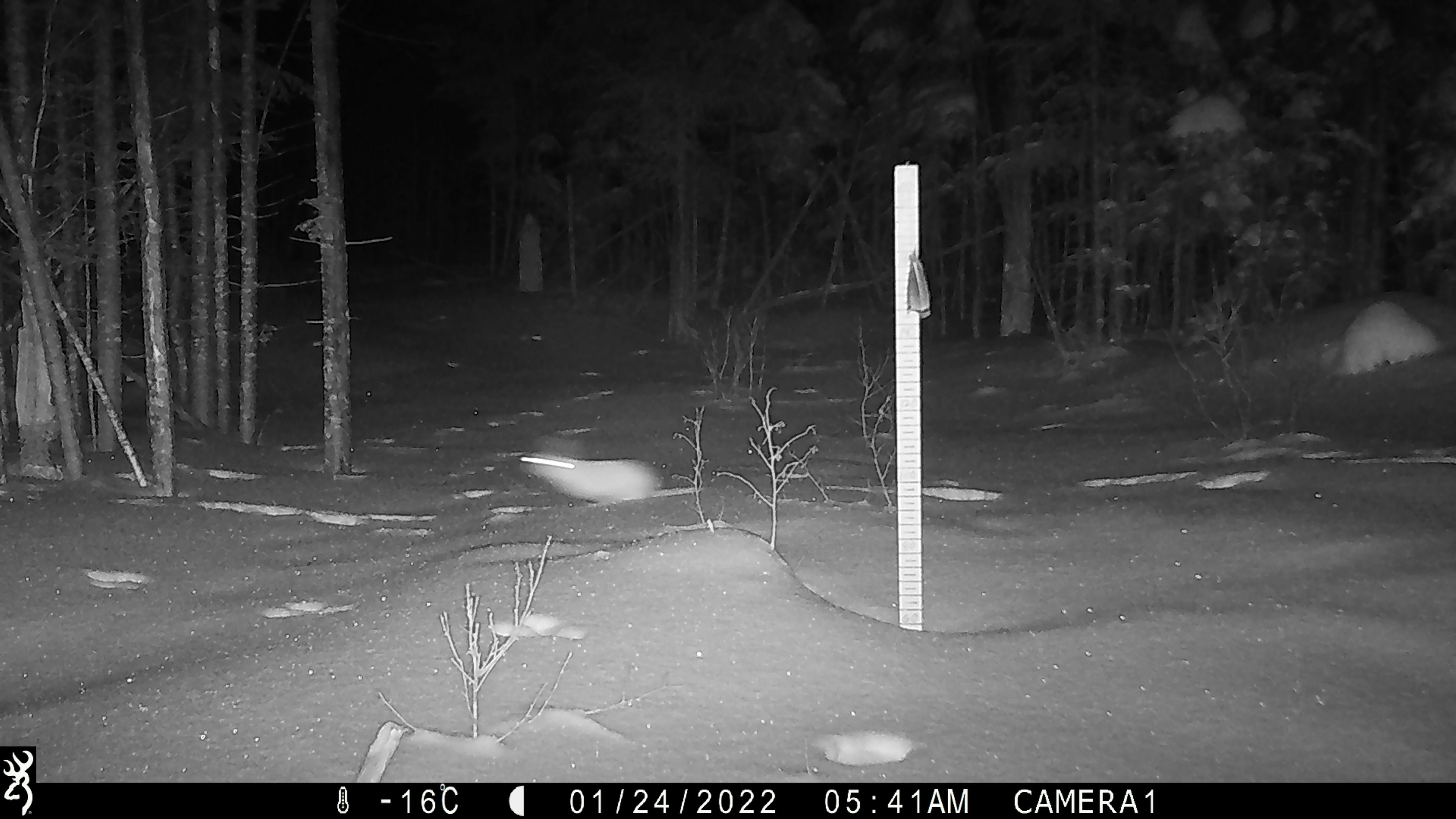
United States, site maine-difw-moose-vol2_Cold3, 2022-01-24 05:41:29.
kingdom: Animalia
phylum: Chordata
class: Mammalia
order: Lagomorpha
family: Leporidae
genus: Lepus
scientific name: Lepus americanus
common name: snowshoe hare